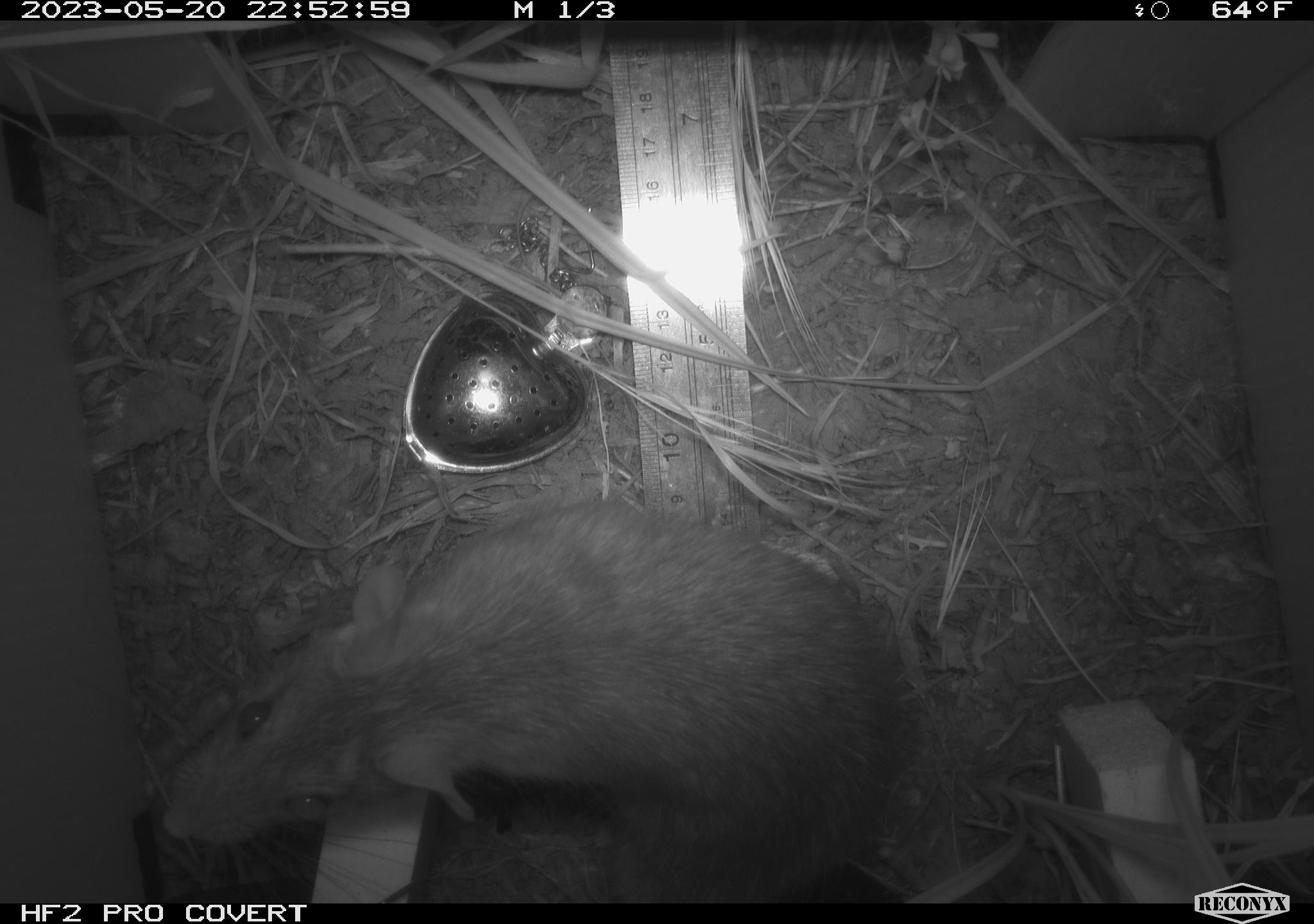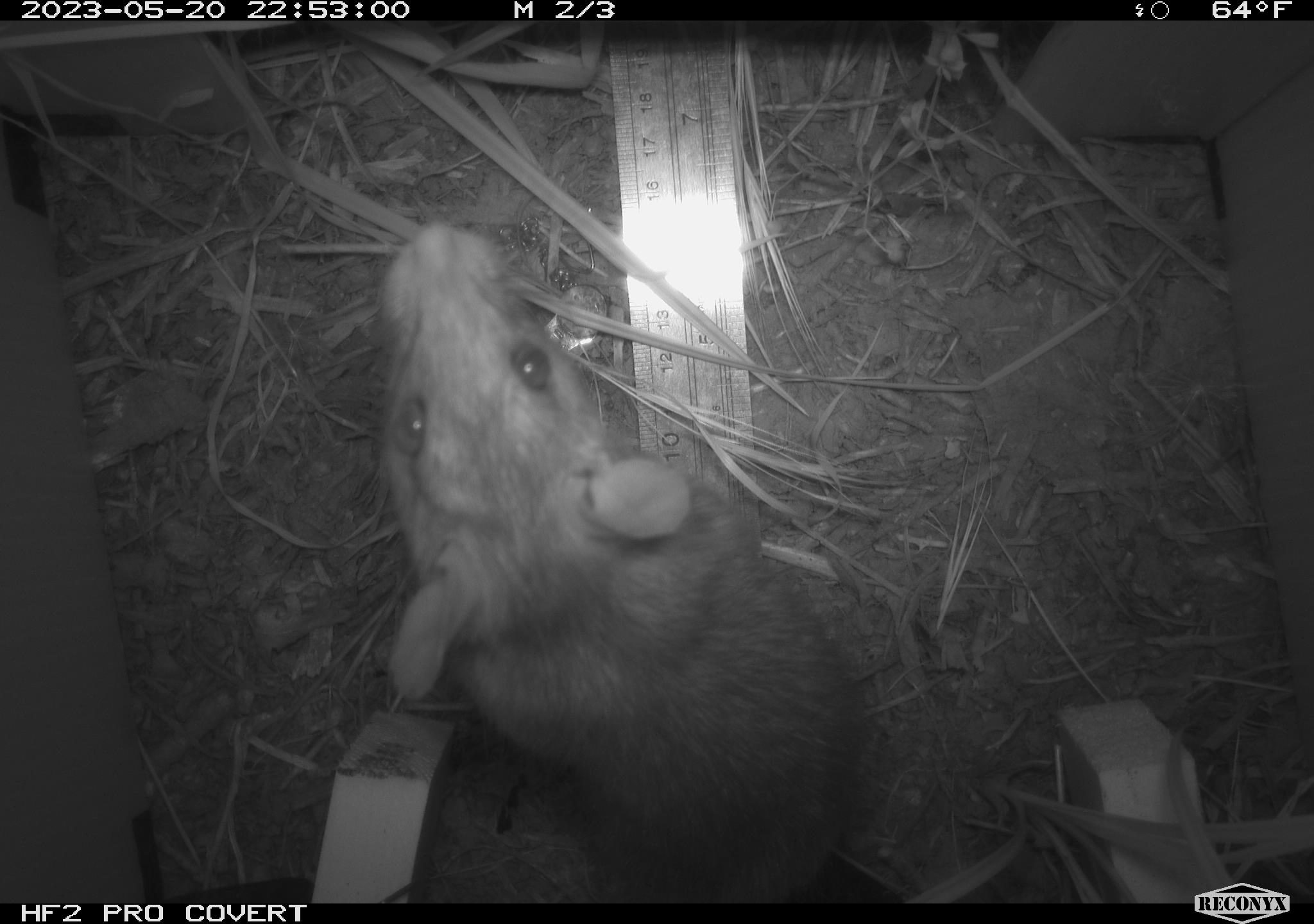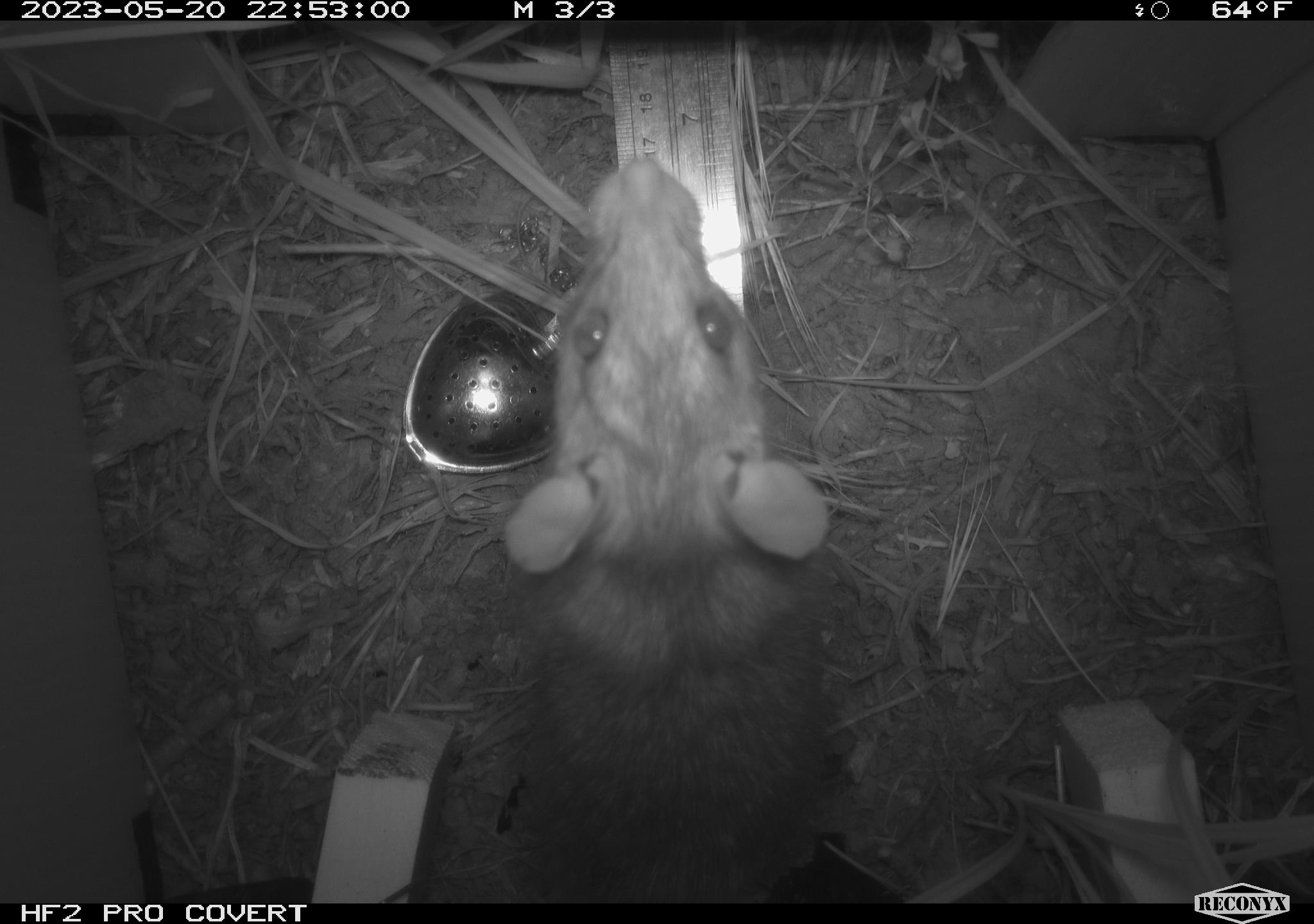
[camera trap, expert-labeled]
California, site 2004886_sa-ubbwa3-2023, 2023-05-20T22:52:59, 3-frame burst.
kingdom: Animalia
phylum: Chordata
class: Mammalia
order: Rodentia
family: Muridae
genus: Rattus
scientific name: Rattus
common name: rat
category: rattus species